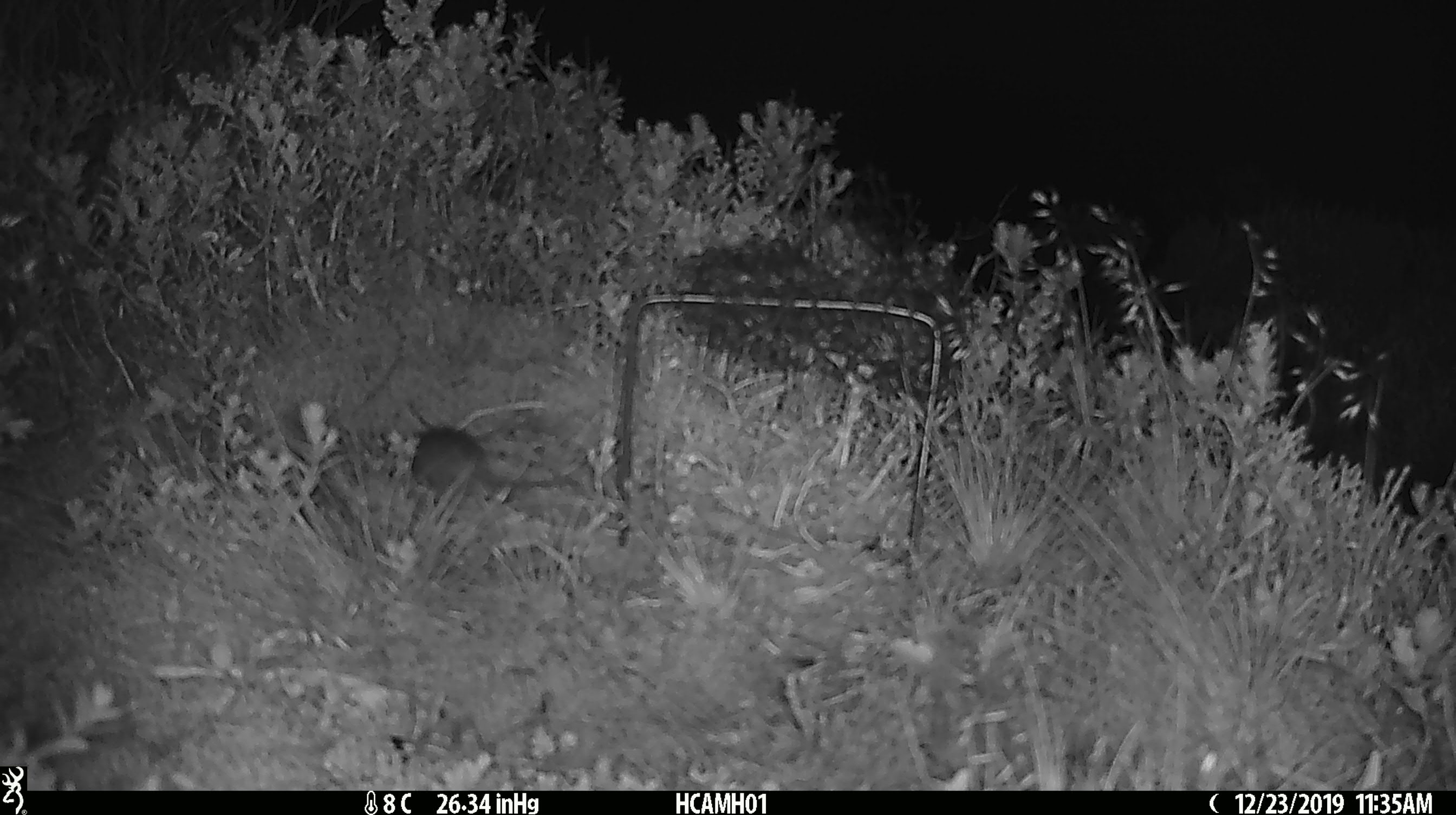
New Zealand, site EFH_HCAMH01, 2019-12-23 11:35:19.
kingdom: Animalia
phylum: Chordata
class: Mammalia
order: Rodentia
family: Muridae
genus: Mus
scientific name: Mus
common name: mouse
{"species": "mouse (Mus)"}